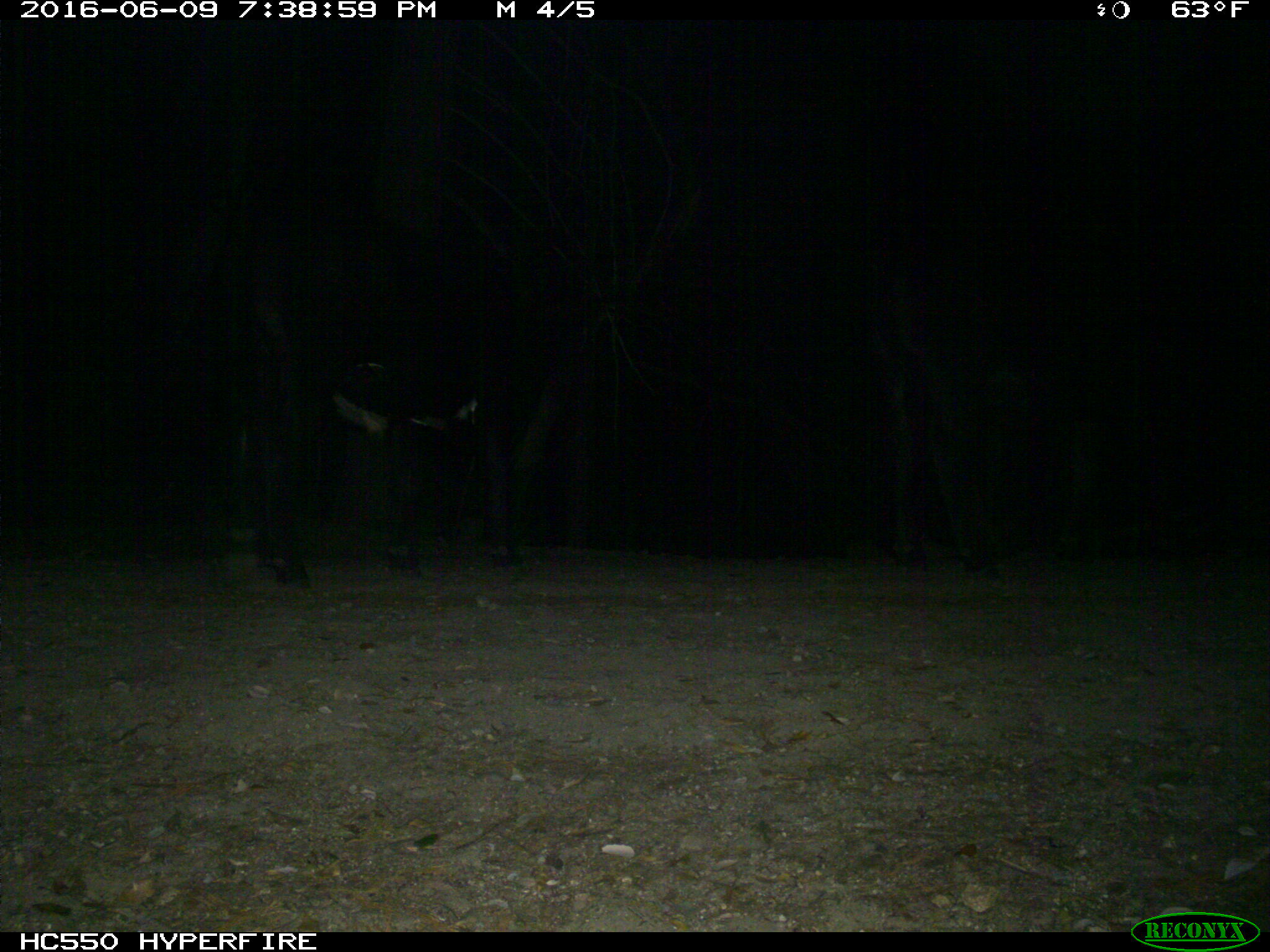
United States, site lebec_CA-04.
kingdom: Animalia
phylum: Chordata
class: Mammalia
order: Artiodactyla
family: Bovidae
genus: Bos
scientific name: Bos taurus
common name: domestic cow